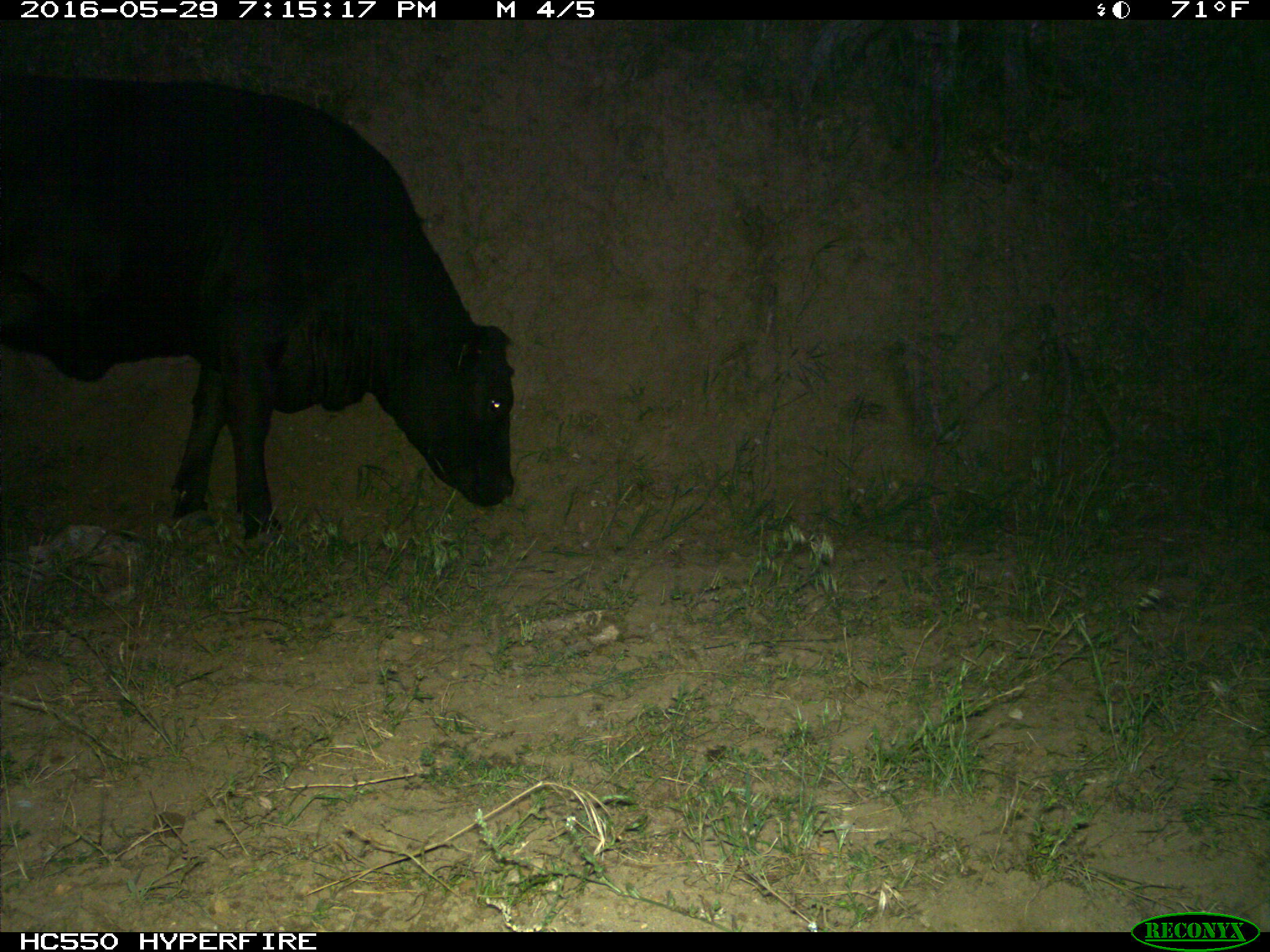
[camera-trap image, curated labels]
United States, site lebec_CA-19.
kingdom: Animalia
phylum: Chordata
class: Mammalia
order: Artiodactyla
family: Bovidae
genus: Bos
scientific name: Bos taurus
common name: domestic cow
Bos taurus (domestic cow).